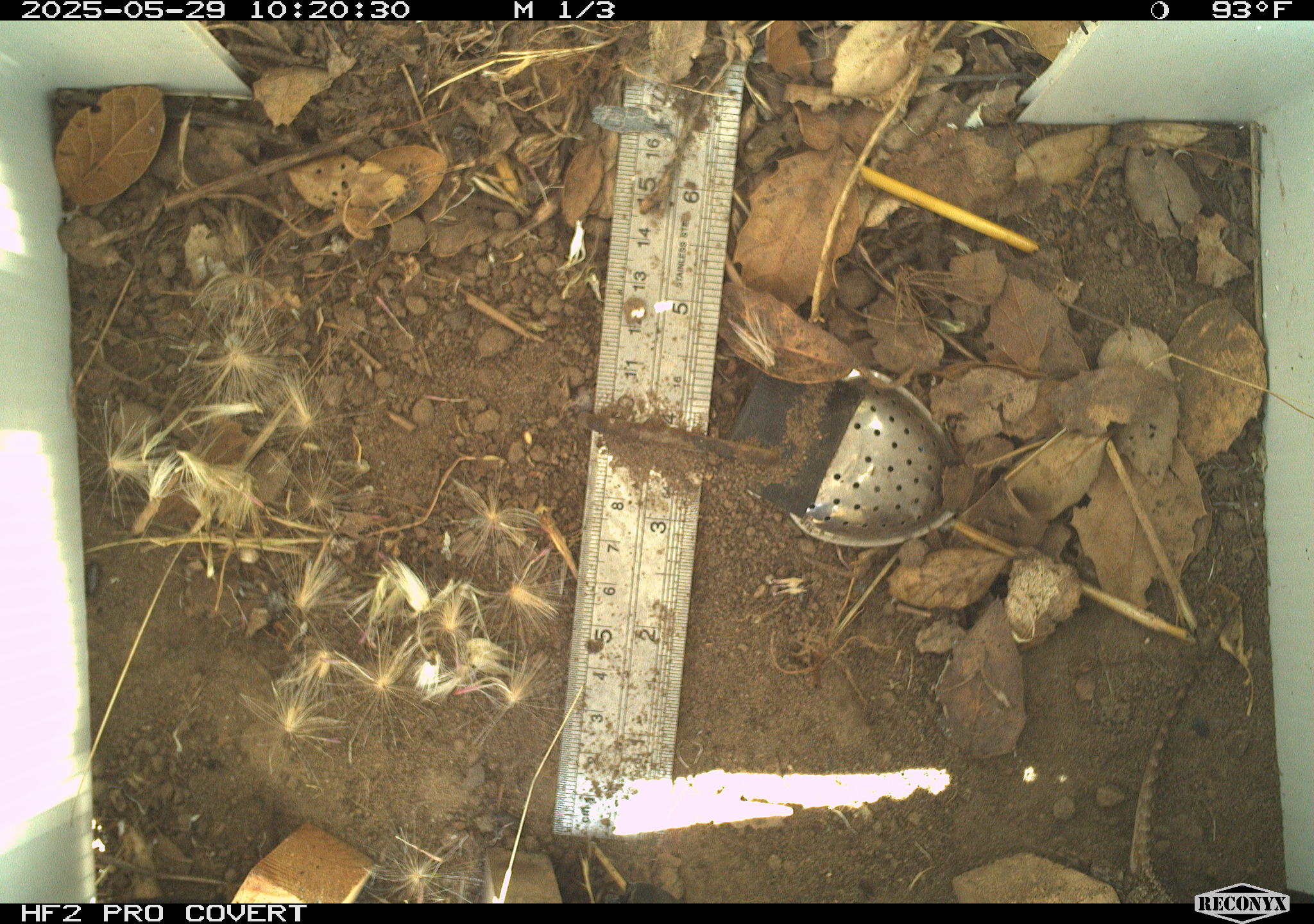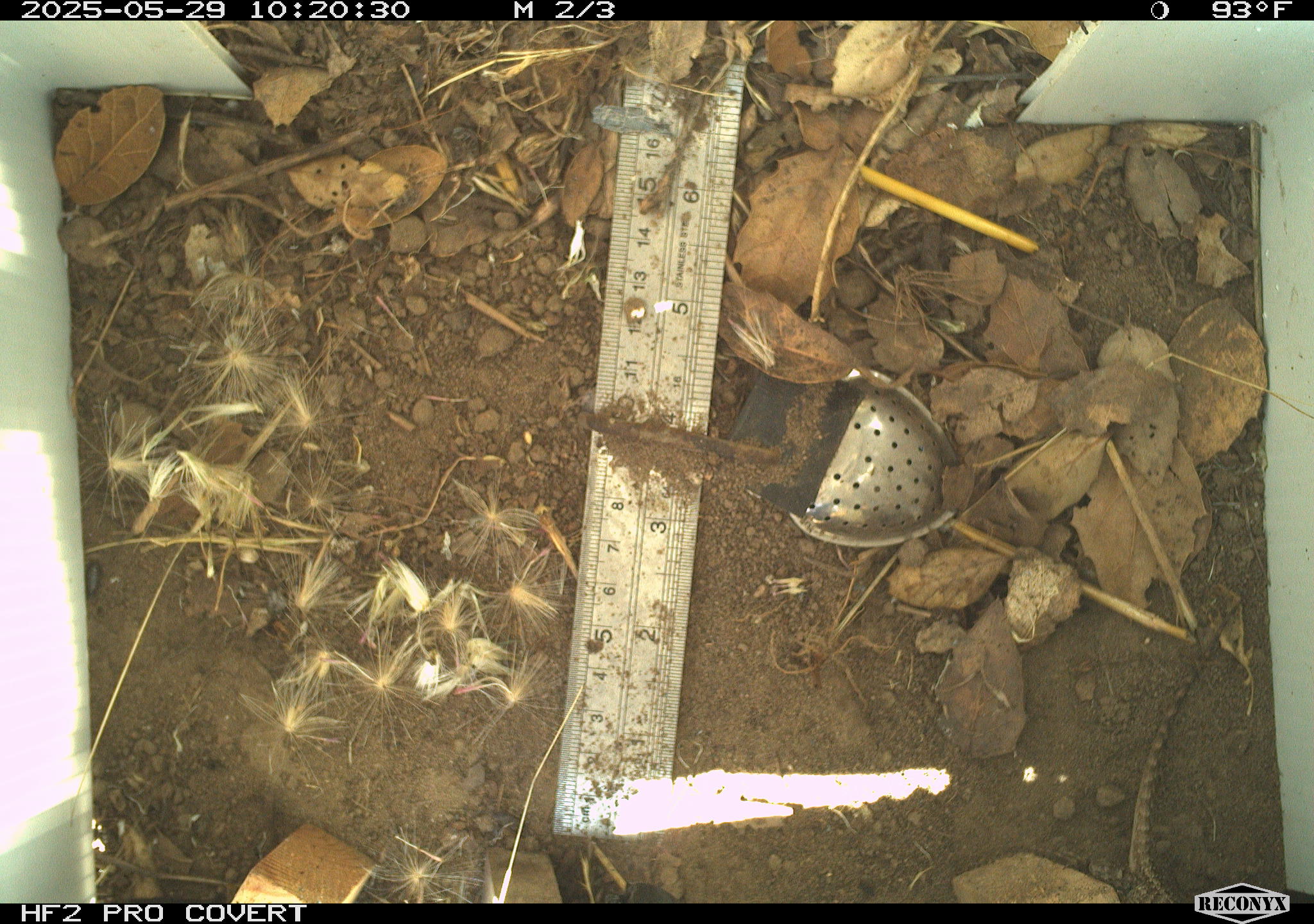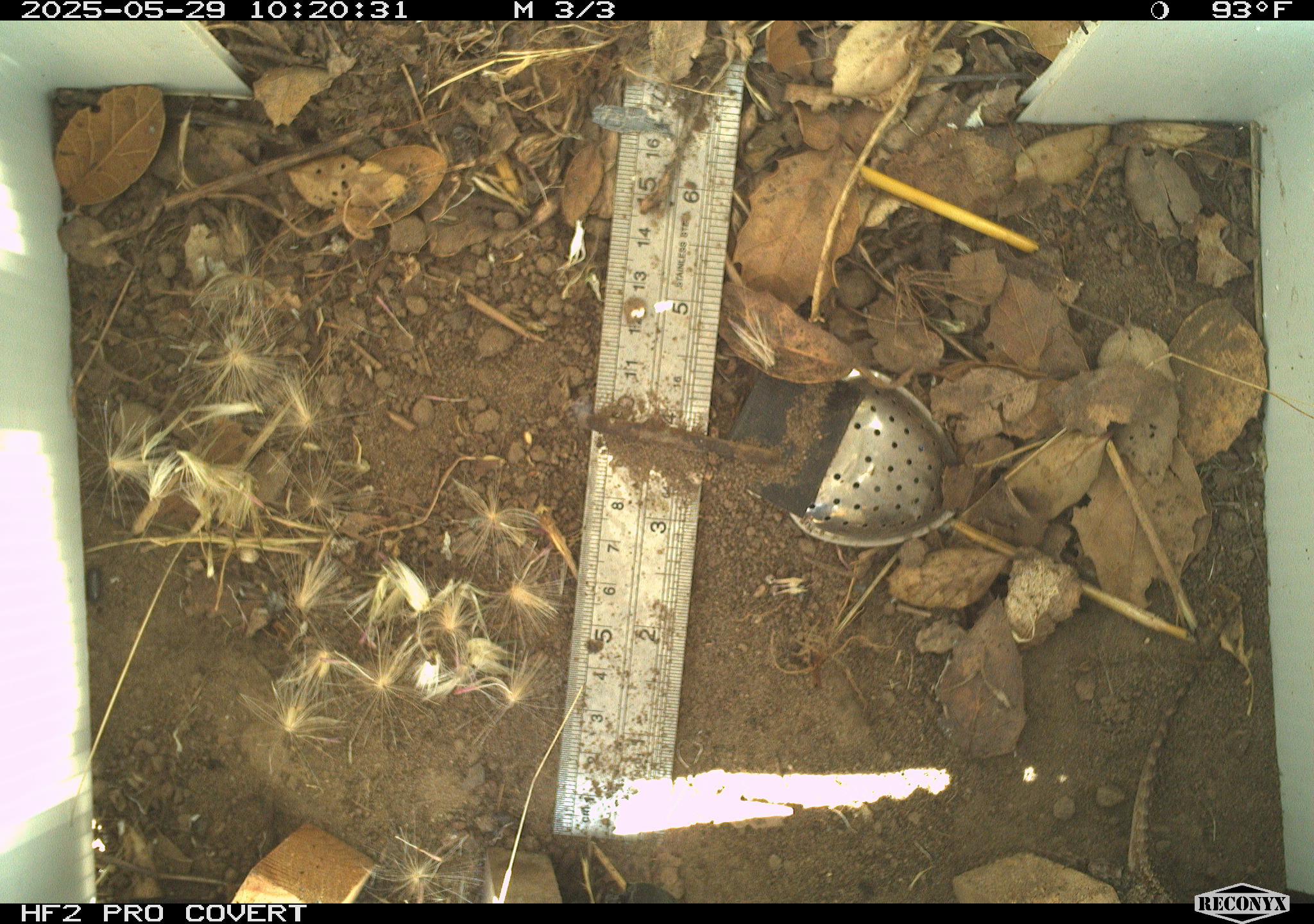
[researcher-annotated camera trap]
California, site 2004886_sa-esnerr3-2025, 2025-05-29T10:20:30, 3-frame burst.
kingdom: Animalia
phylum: Chordata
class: Reptilia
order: Squamata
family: Phrynosomatidae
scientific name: Phrynosomatidae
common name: north american spiny lizards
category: sceloporus/uta species